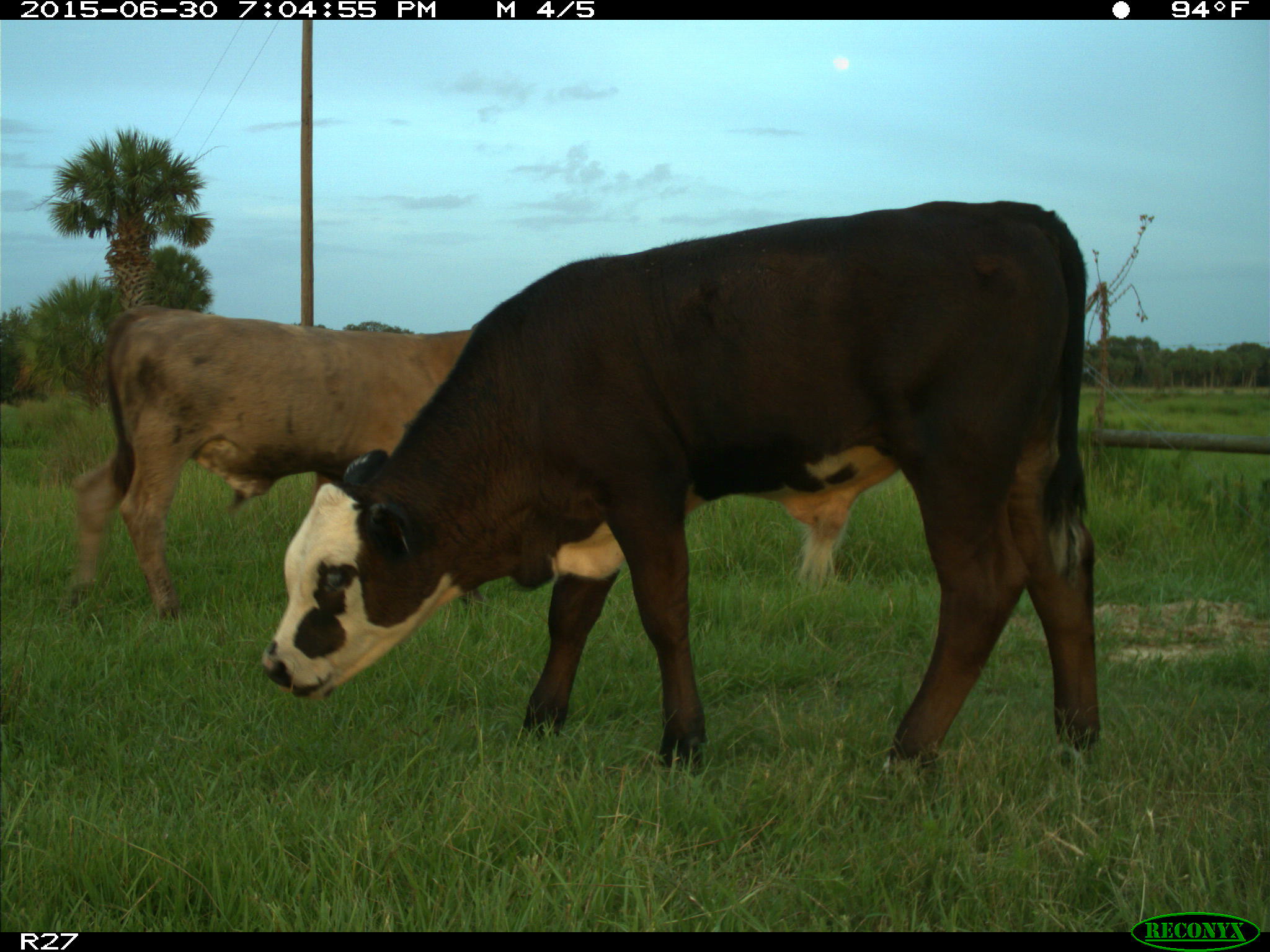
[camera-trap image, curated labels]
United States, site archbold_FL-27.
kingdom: Animalia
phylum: Chordata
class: Mammalia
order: Artiodactyla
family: Bovidae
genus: Bos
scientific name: Bos taurus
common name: domestic cow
Bos taurus (domestic cow).